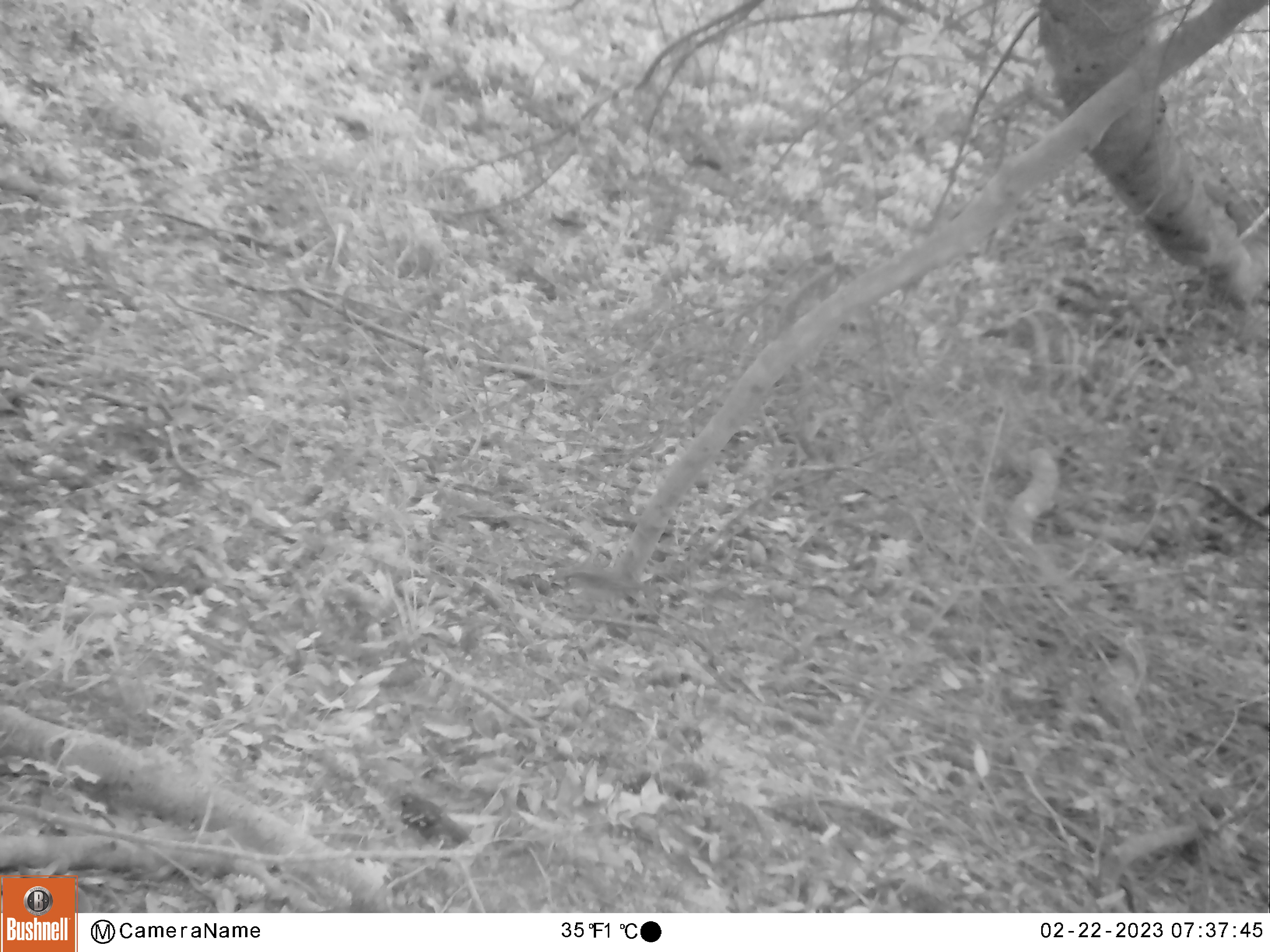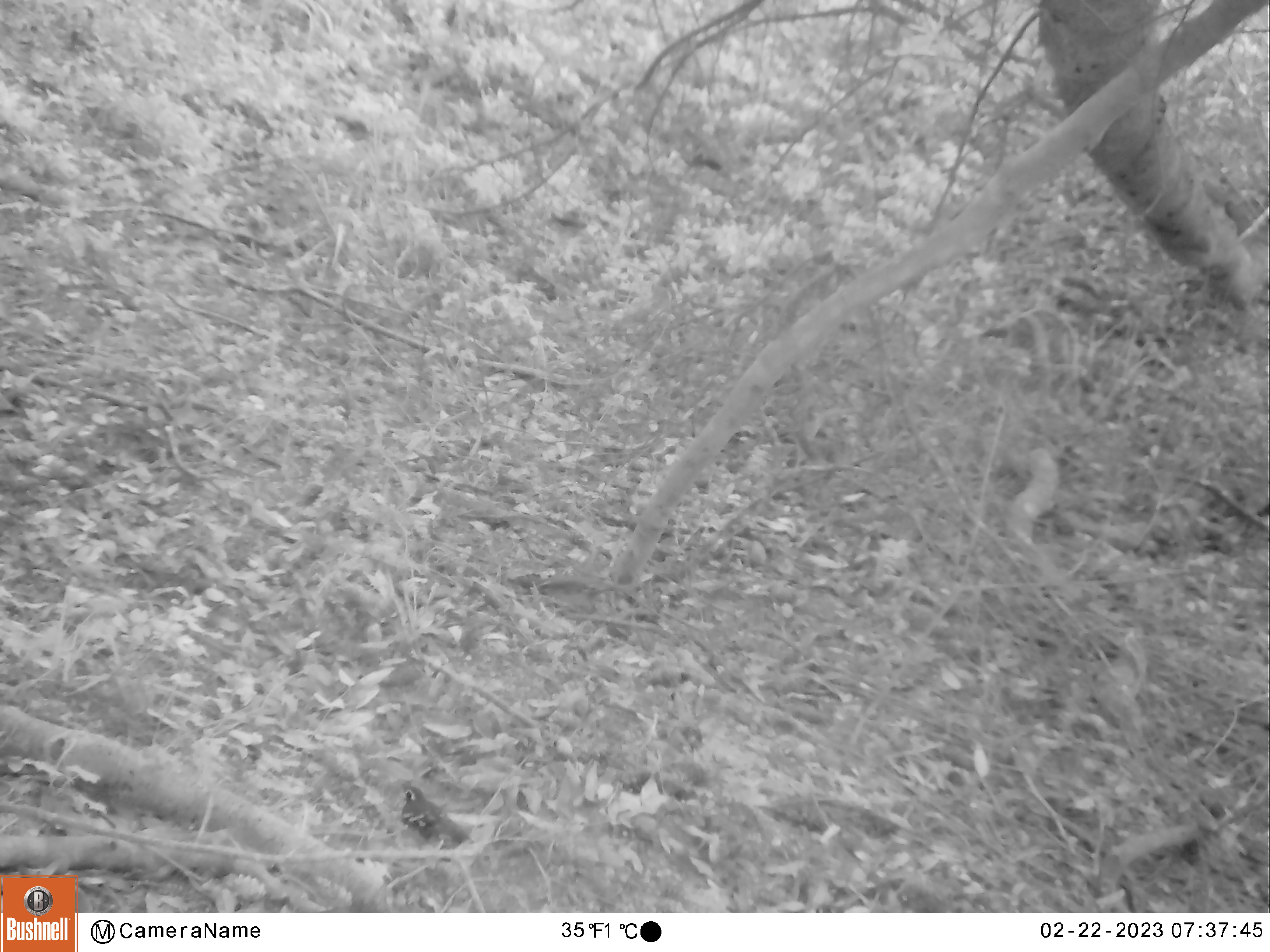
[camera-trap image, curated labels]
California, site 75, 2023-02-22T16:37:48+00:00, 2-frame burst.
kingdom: Animalia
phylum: Chordata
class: Aves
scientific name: Aves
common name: bird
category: unknown bird